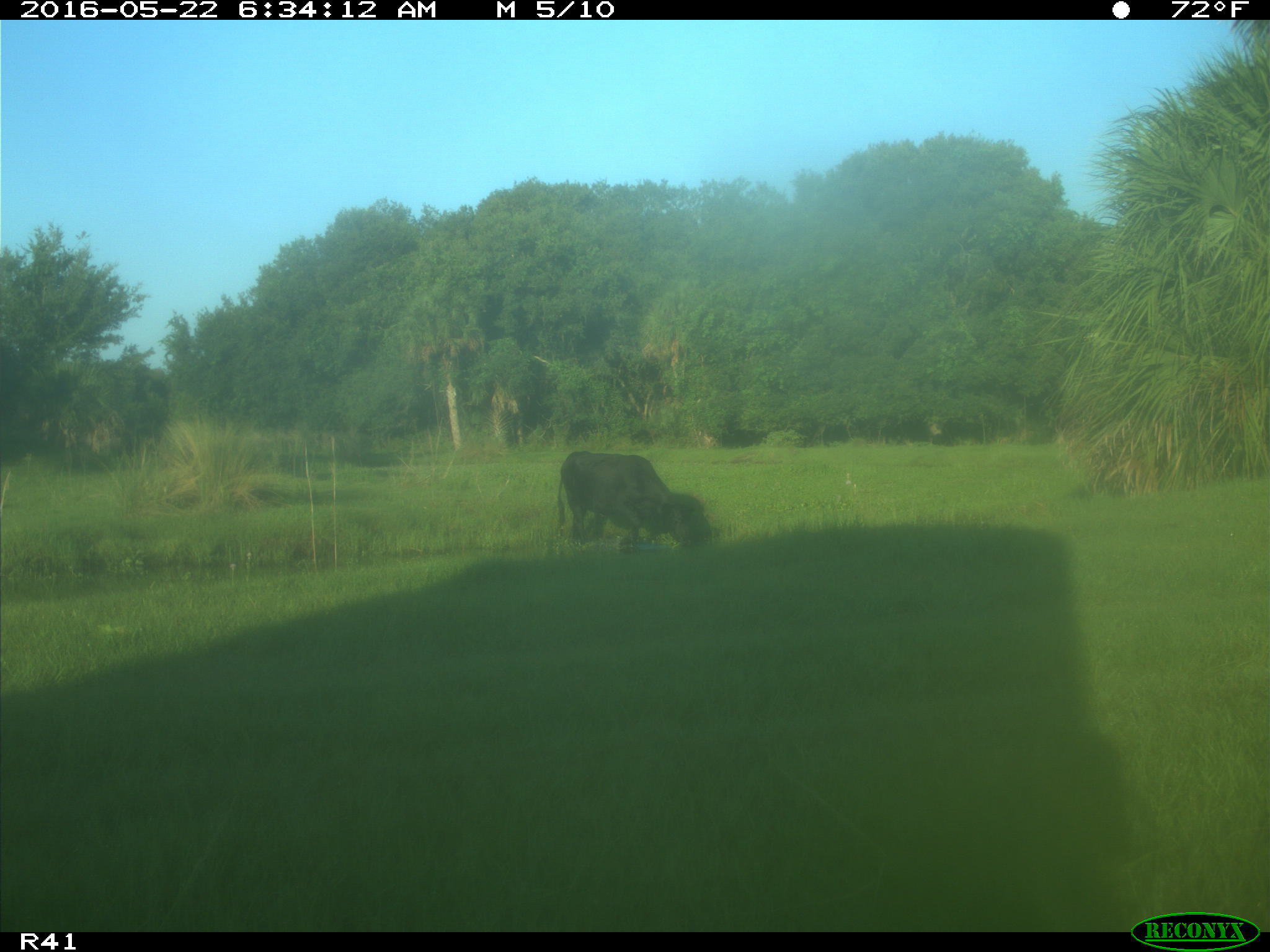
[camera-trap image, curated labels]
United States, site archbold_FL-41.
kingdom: Animalia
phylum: Chordata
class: Mammalia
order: Artiodactyla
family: Bovidae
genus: Bos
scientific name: Bos taurus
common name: domestic cow